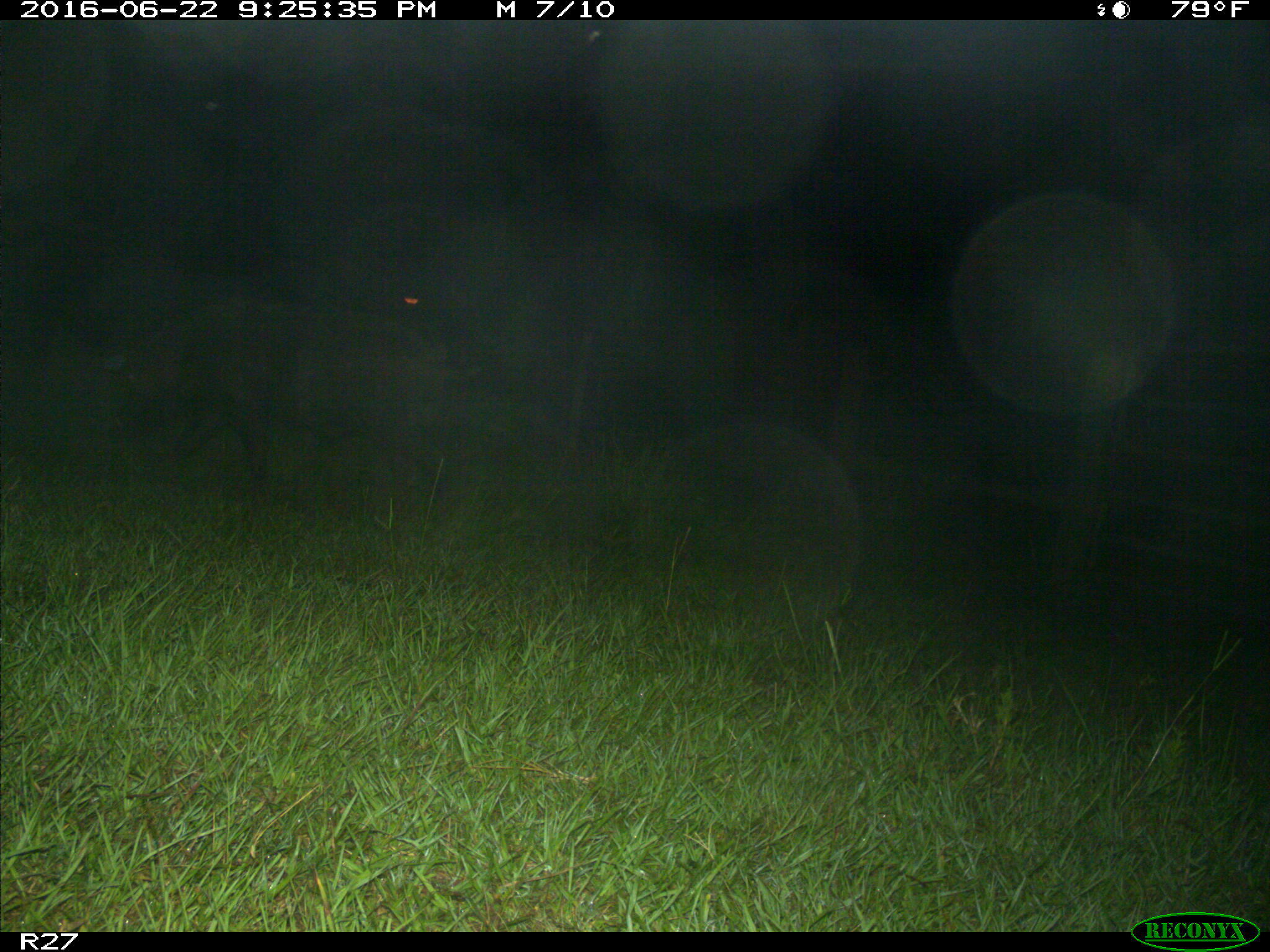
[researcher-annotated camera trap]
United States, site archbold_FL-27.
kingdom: Animalia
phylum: Chordata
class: Mammalia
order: Artiodactyla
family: Suidae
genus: Sus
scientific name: Sus scrofa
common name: wild boar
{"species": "Sus scrofa (wild boar)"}